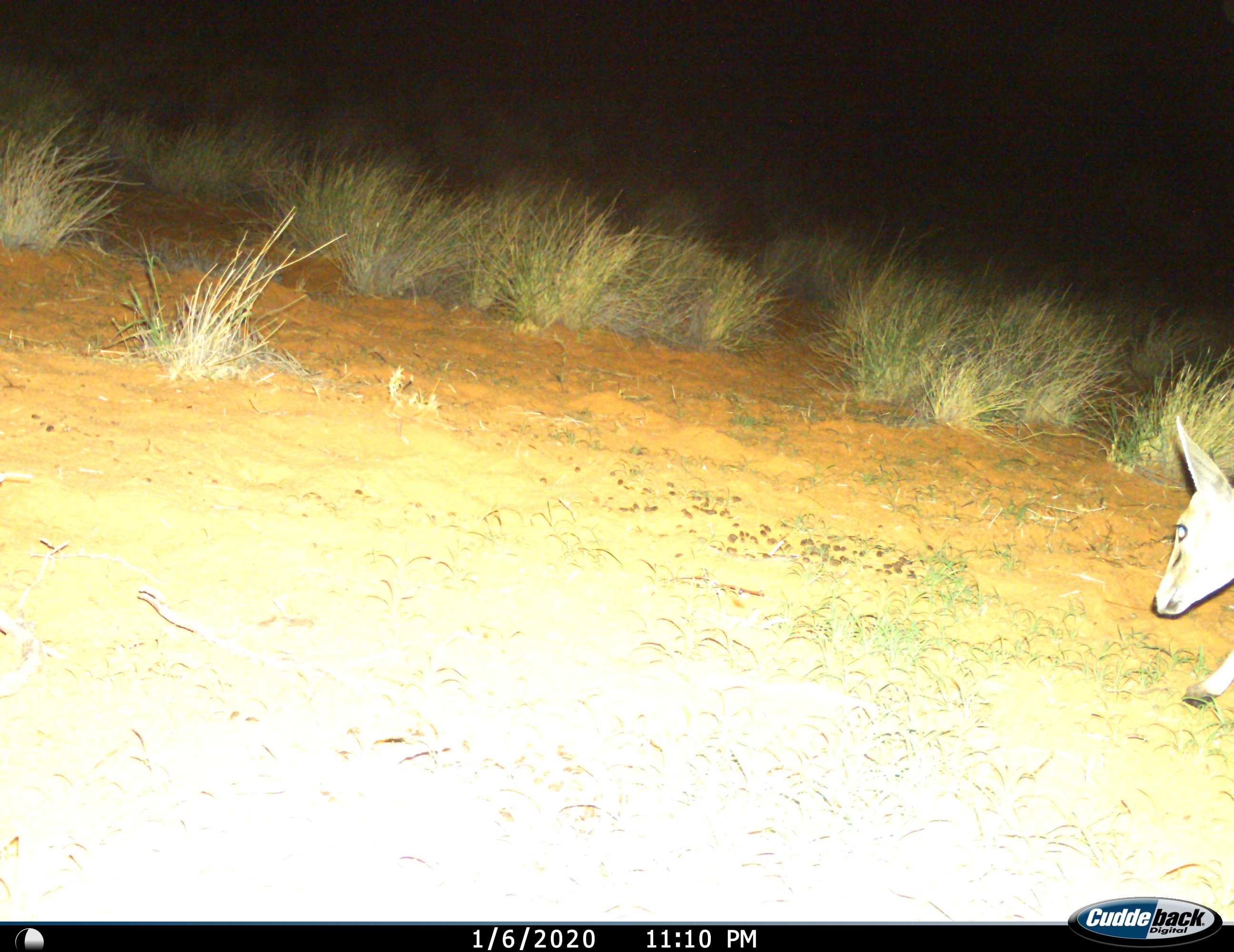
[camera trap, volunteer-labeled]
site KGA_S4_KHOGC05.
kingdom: Animalia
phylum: Chordata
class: Mammalia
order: Artiodactyla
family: Bovidae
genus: Sylvicapra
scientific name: Sylvicapra grimmia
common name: common duiker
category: duikercommongrey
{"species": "duikercommongrey (common duiker) (Sylvicapra grimmia)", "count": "1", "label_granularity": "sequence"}